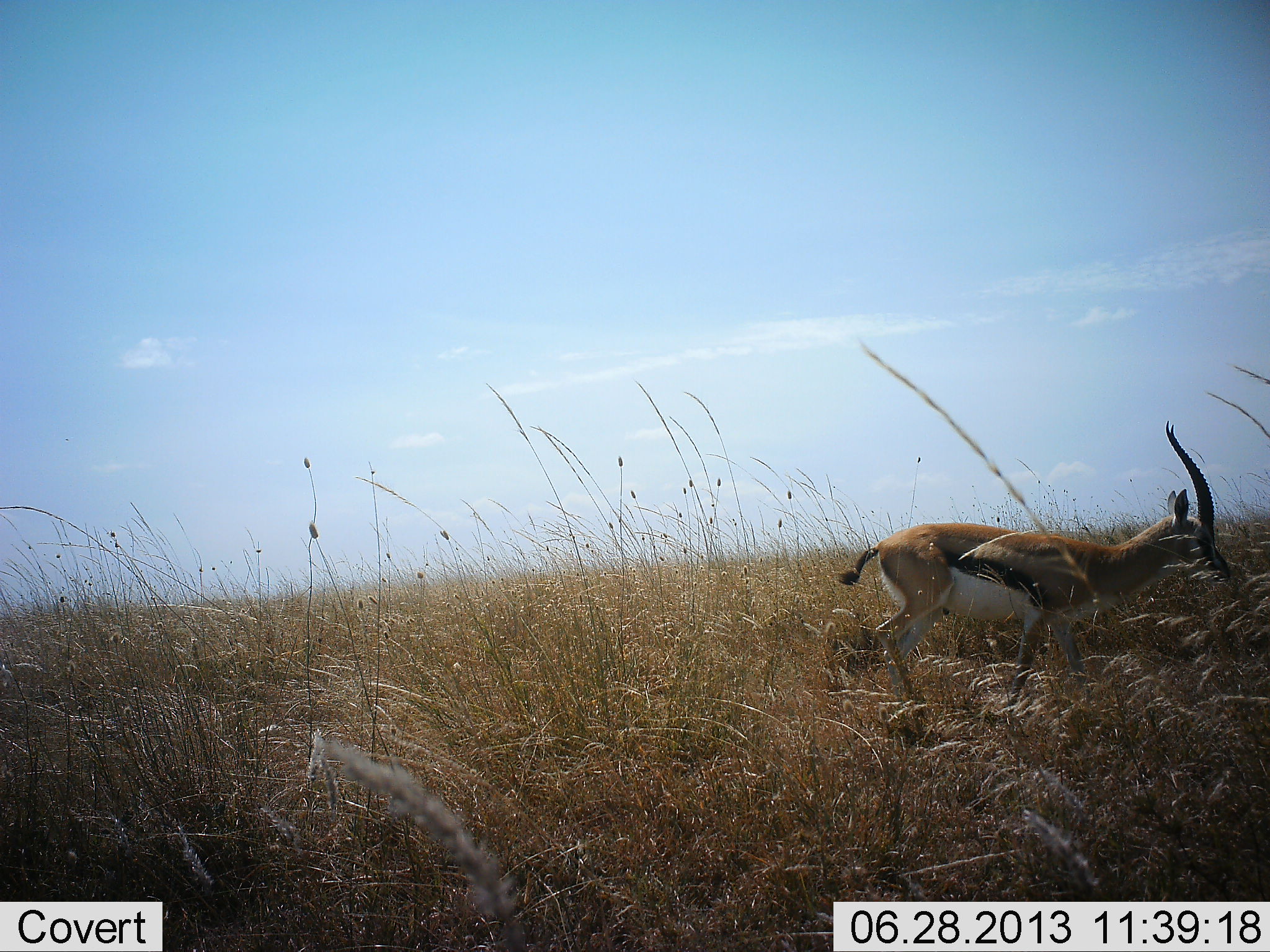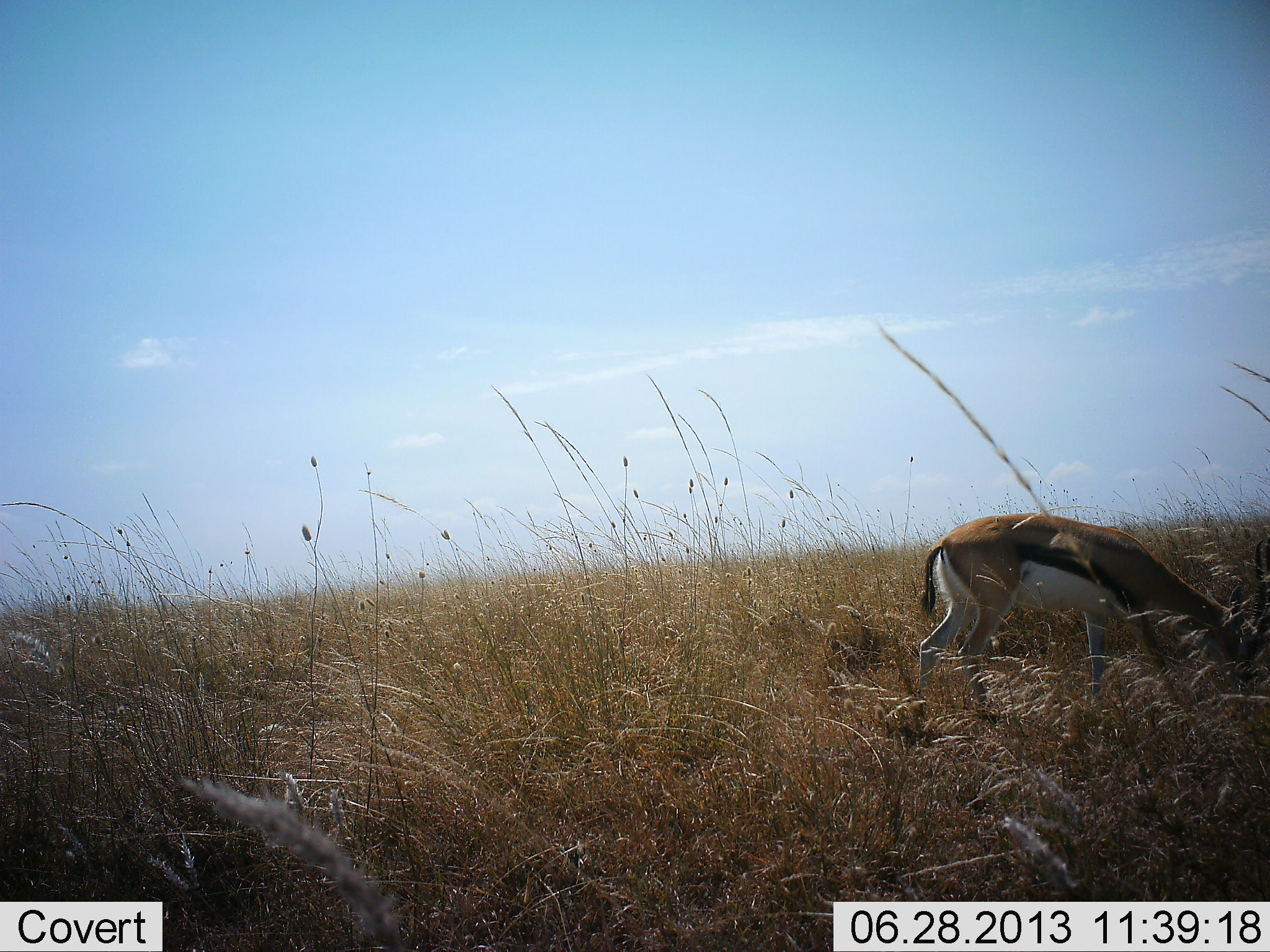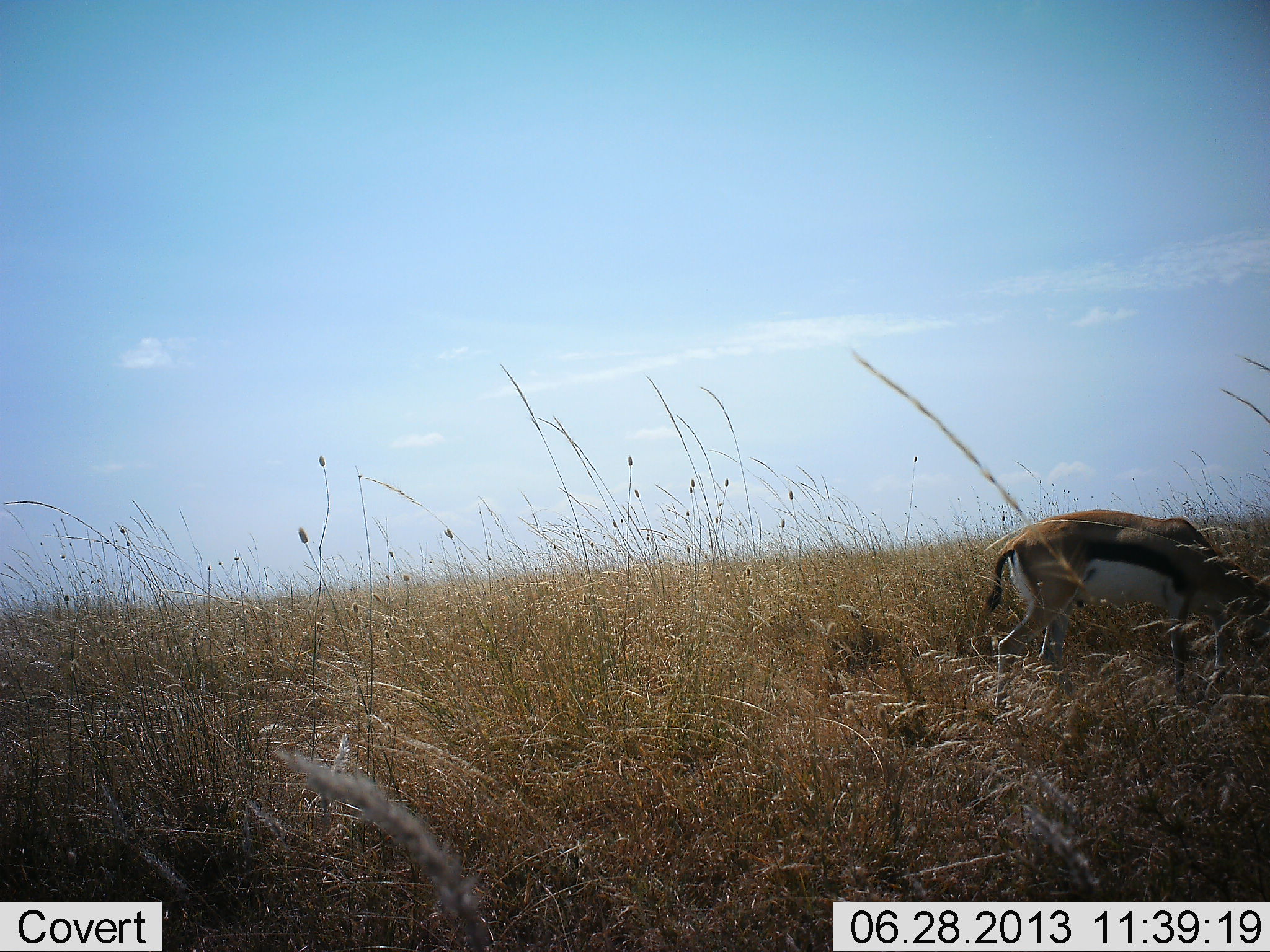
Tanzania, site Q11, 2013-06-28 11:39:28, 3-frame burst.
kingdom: Animalia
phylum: Chordata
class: Mammalia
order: Artiodactyla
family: Bovidae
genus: Eudorcas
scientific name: Eudorcas thomsonii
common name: thomson's gazelle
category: gazellethomsons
Gazellethomsons (thomson's gazelle) (Eudorcas thomsonii), count 1. Behavior (volunteer vote fractions): standing 14%, resting 5%, moving 5%, interacting 0%. Young present (vote fraction): 0%. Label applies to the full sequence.